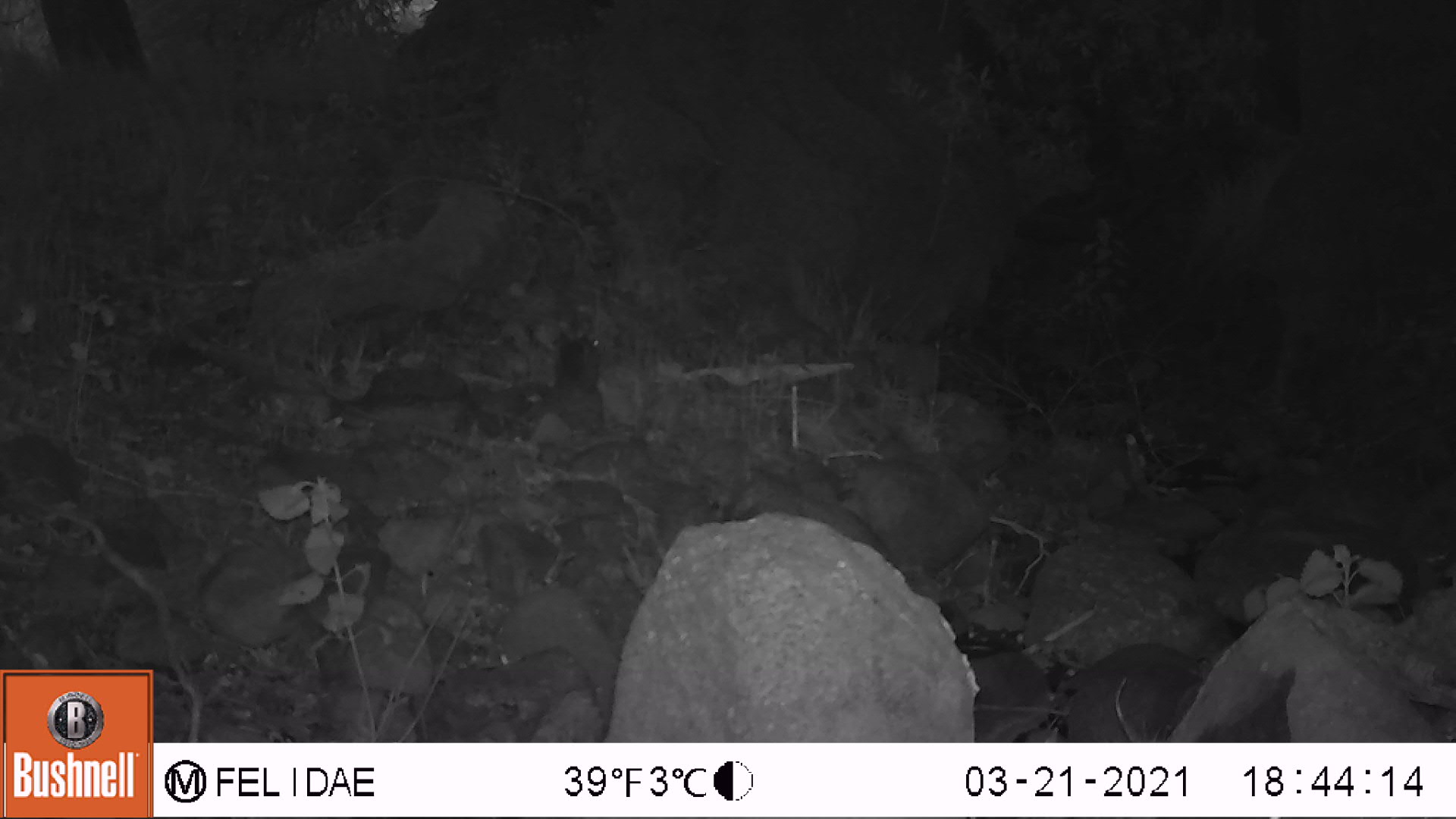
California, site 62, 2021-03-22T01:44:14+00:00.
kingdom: Animalia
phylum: Chordata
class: Mammalia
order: Rodentia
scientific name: Rodentia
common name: mouse or rat